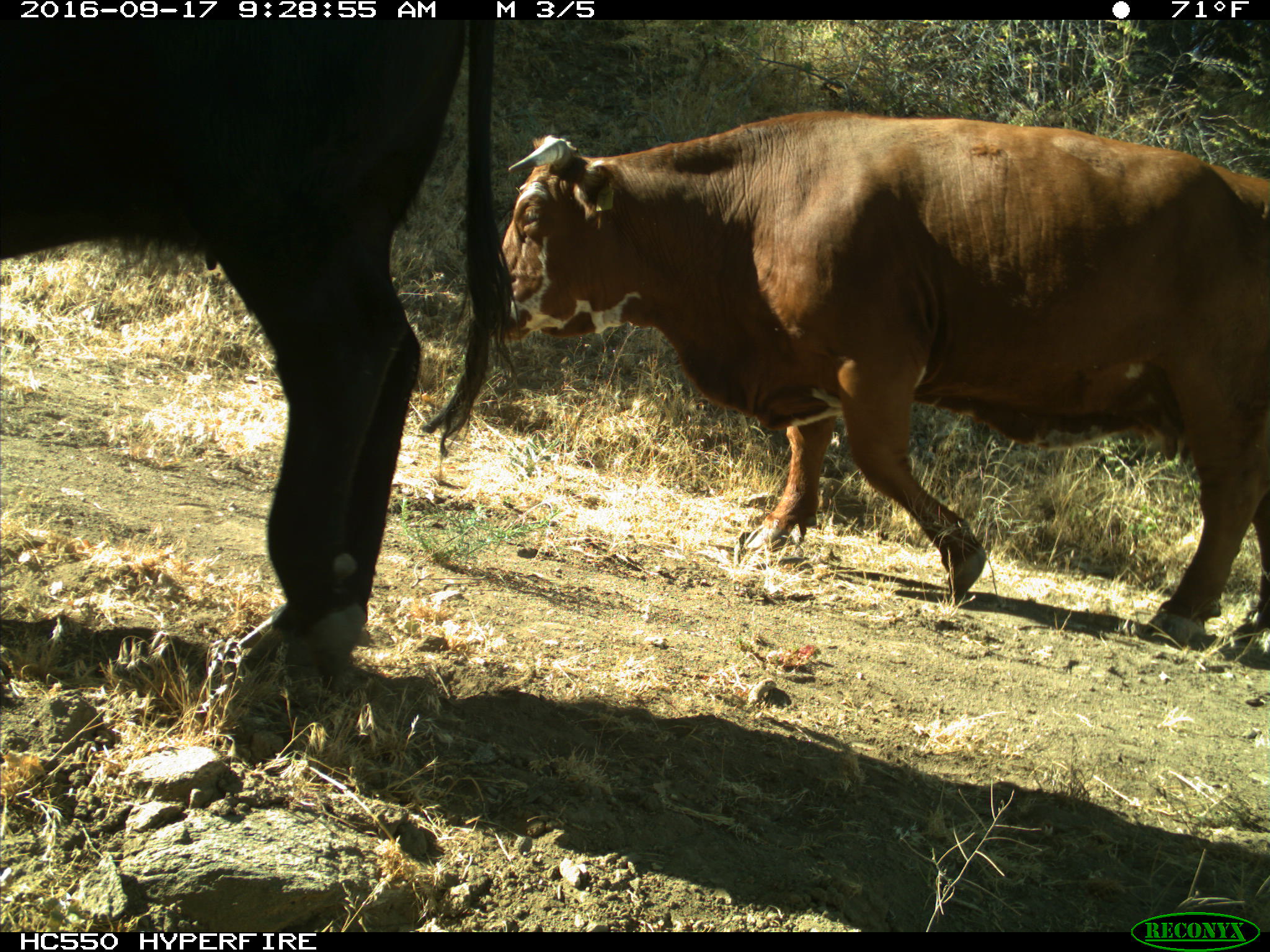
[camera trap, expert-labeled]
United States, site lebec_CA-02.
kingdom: Animalia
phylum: Chordata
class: Mammalia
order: Artiodactyla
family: Bovidae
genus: Bos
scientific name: Bos taurus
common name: domestic cow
Bos taurus (domestic cow).